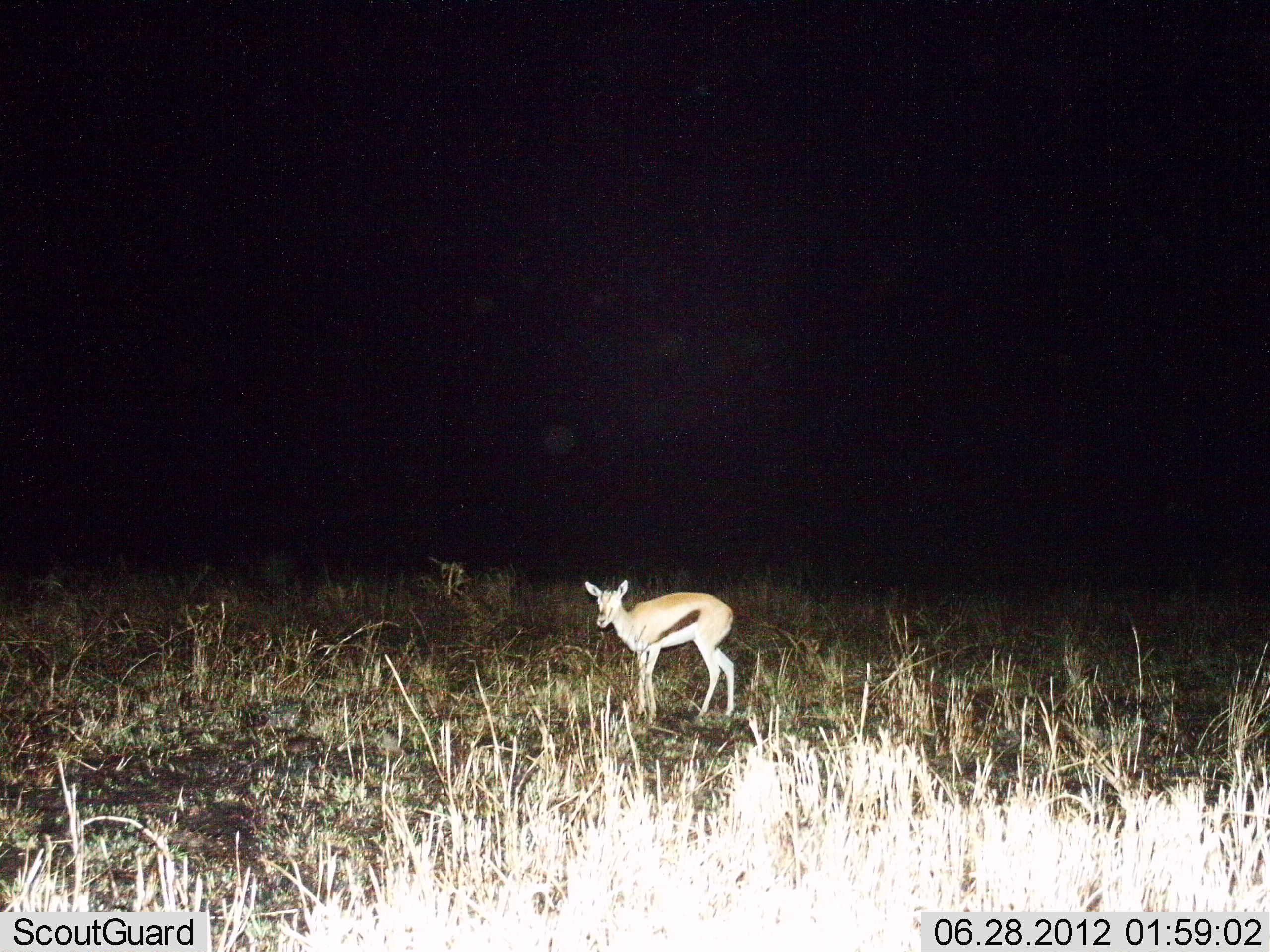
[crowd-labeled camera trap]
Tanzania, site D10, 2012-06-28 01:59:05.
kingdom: Animalia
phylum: Chordata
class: Mammalia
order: Artiodactyla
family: Bovidae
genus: Eudorcas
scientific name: Eudorcas thomsonii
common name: thomson's gazelle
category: gazellethomsons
Gazellethomsons (thomson's gazelle) (Eudorcas thomsonii), count 1. Behavior (volunteer vote fractions): standing 90%, resting 0%, moving 10%, interacting 0%. Young present (vote fraction): 0%. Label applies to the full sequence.